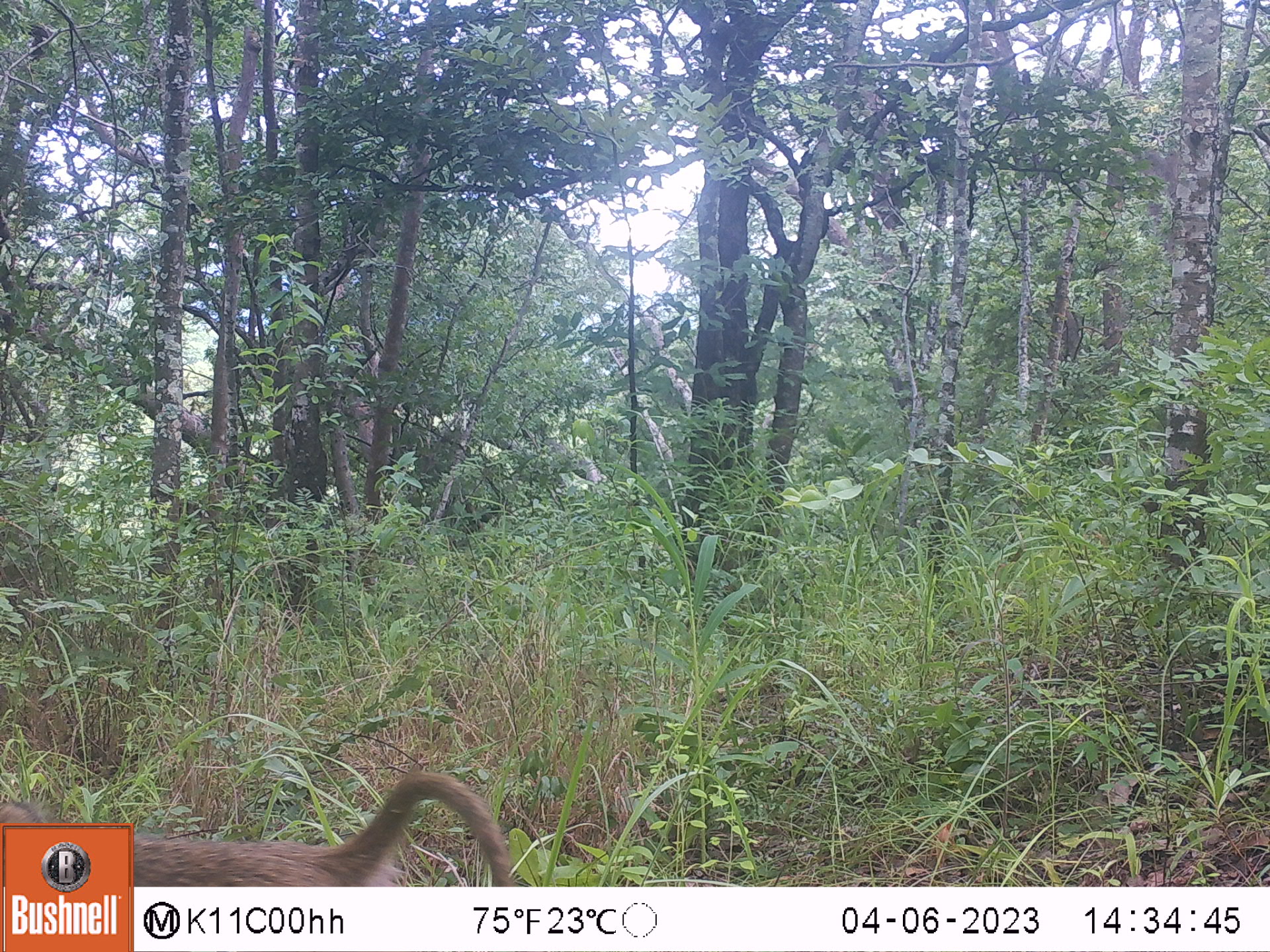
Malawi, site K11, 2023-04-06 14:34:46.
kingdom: Animalia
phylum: Chordata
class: Mammalia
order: Primates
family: Cercopithecidae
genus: Papio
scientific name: Papio cynocephalus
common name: yellow baboon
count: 1